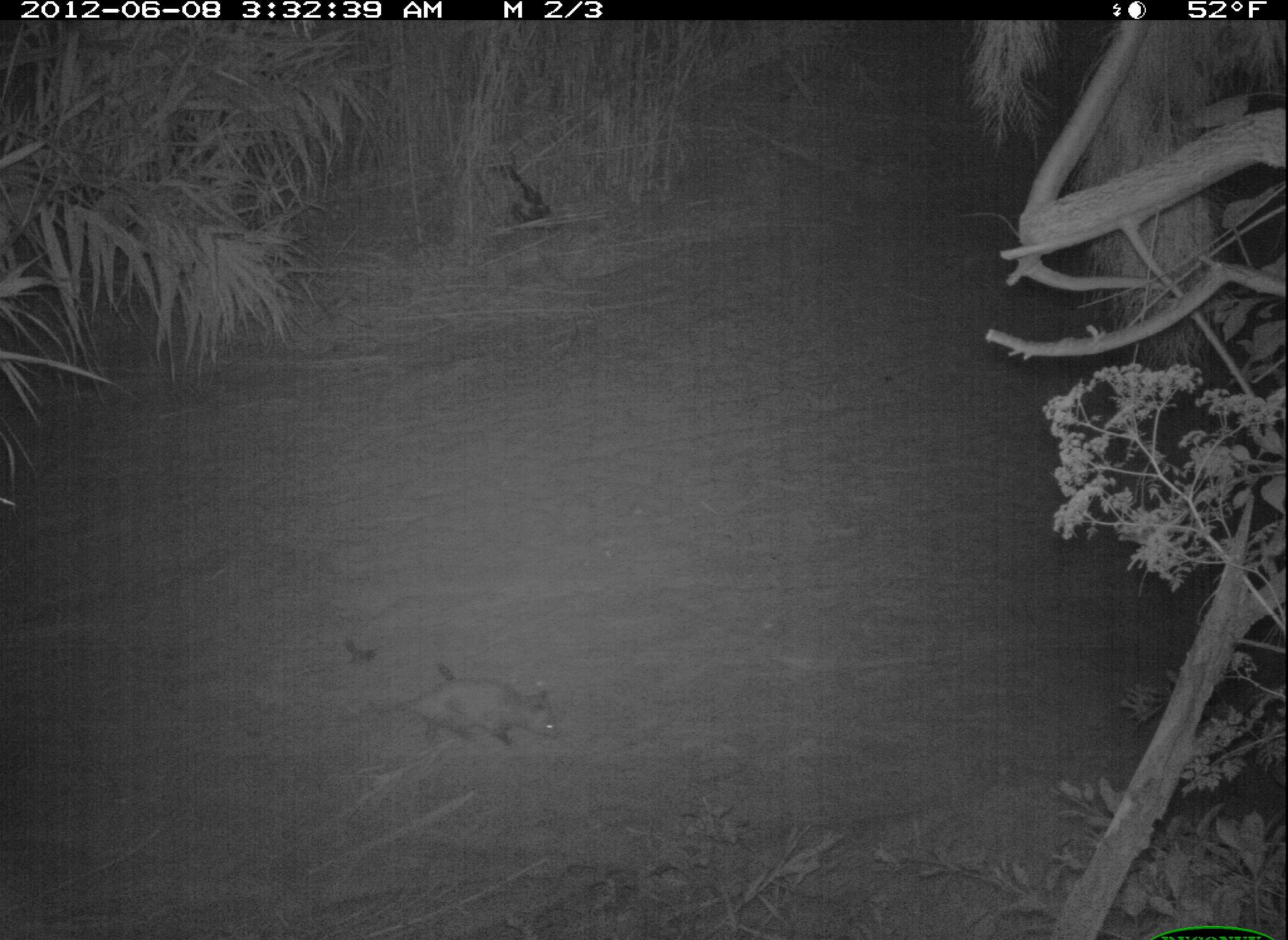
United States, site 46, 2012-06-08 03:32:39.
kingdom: Animalia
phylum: Chordata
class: Mammalia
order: Didelphimorphia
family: Didelphidae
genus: Didelphis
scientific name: Didelphis virginiana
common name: virginia opossum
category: opossum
Opossum (virginia opossum) (Didelphis virginiana).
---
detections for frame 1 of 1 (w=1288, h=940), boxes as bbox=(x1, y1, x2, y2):
opossum: bbox=(325, 675, 573, 765)